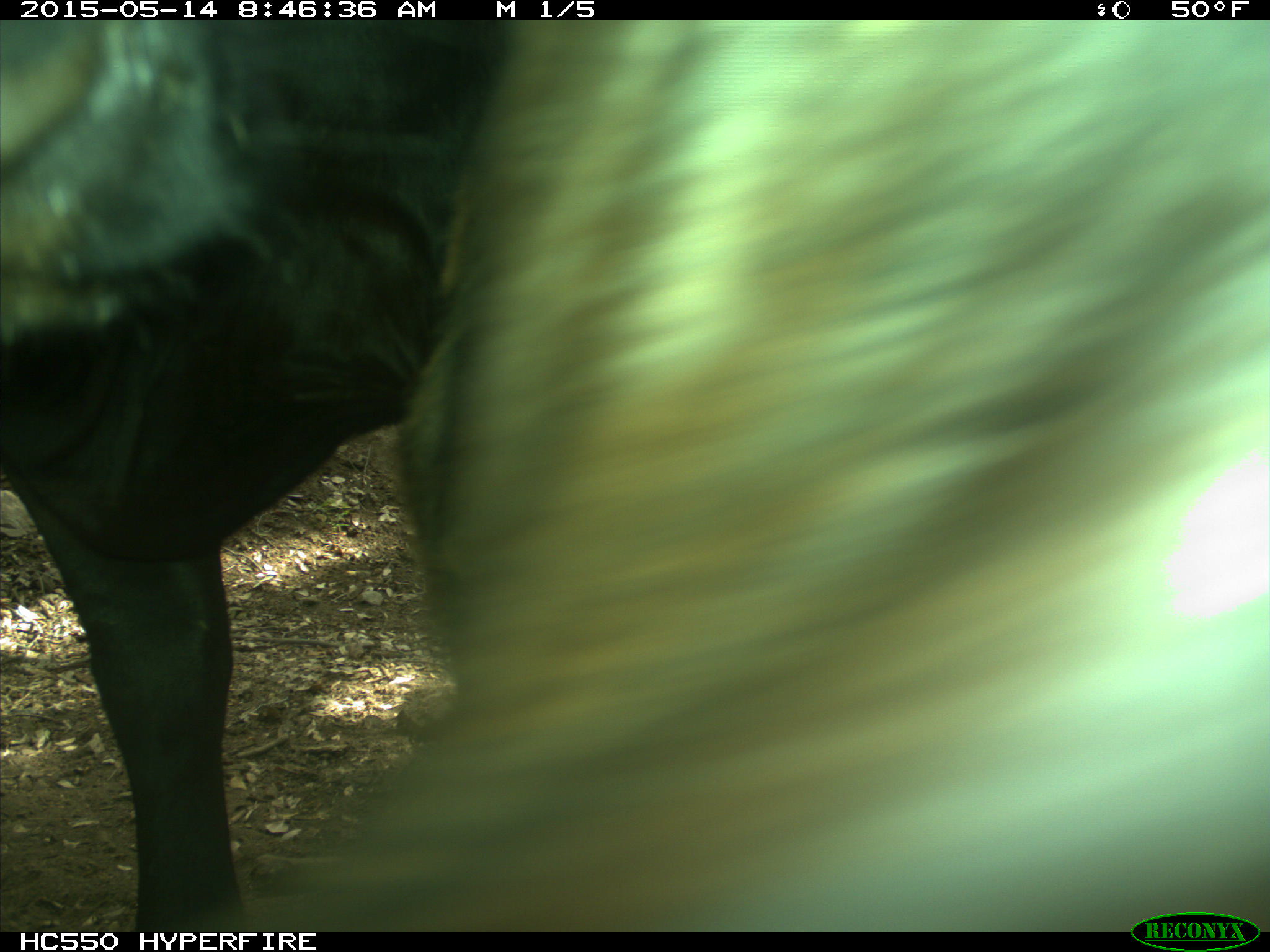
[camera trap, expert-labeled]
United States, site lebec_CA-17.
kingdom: Animalia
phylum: Chordata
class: Mammalia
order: Artiodactyla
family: Bovidae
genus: Bos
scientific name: Bos taurus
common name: domestic cow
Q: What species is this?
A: Bos taurus (domestic cow).